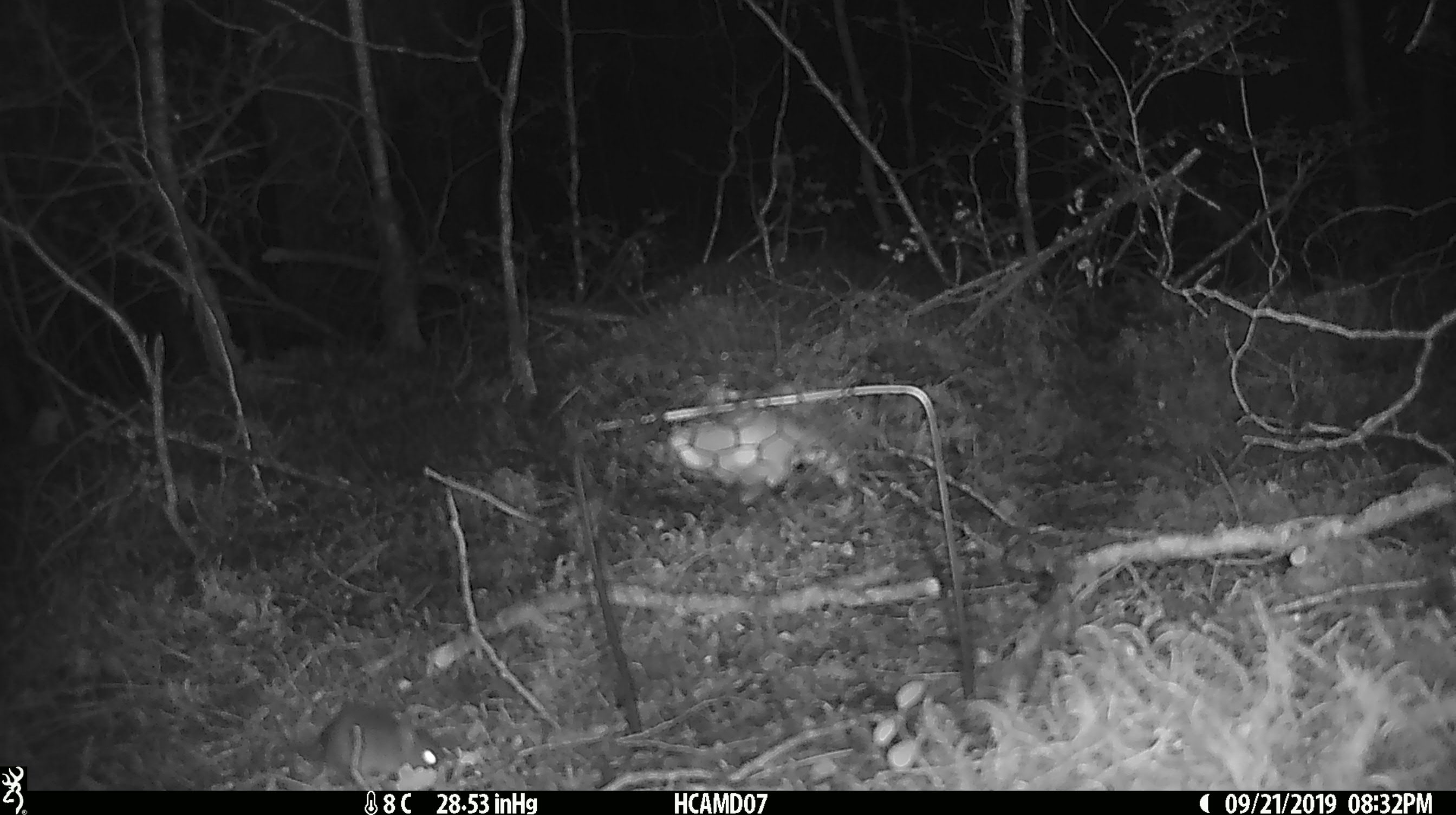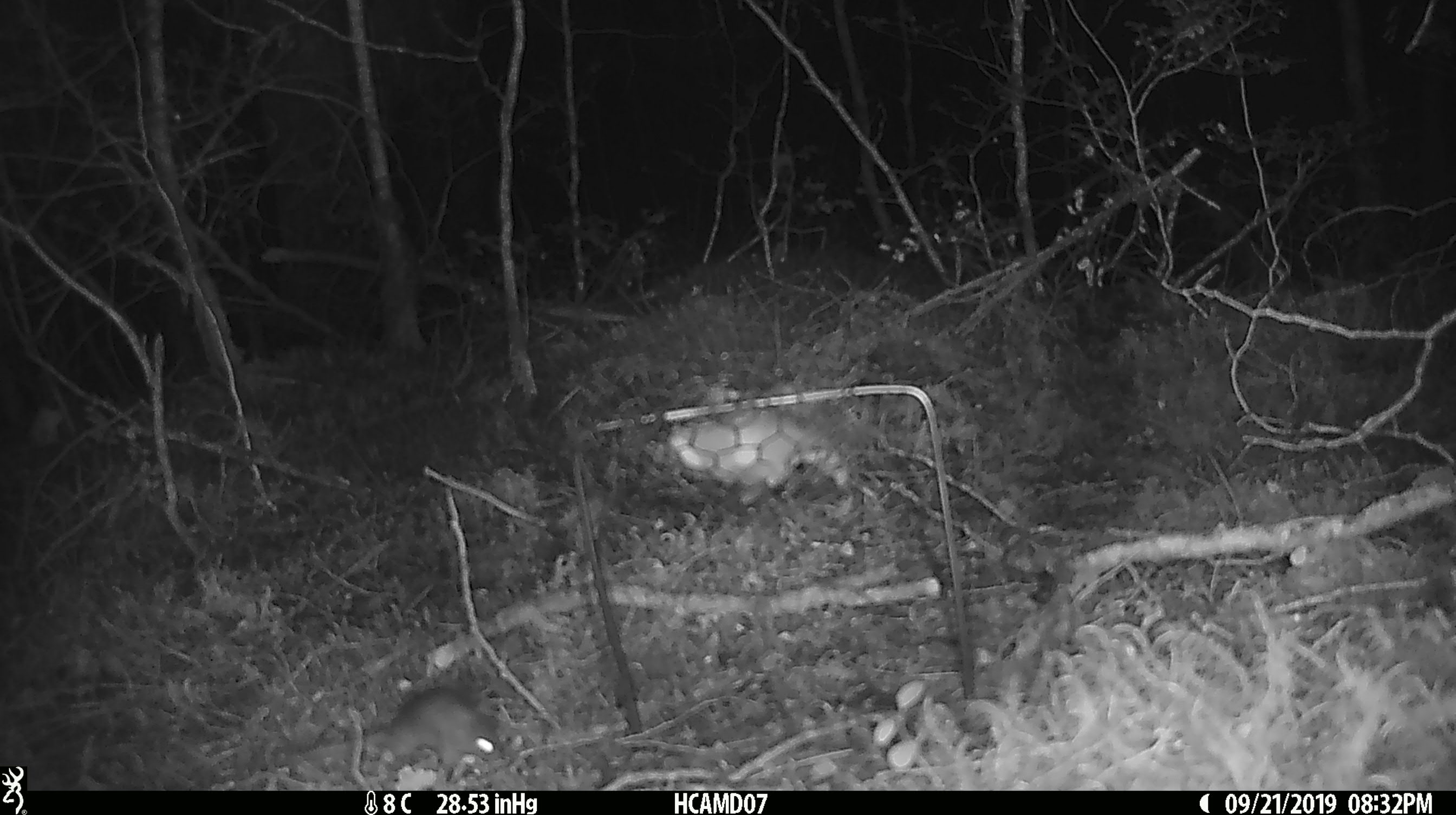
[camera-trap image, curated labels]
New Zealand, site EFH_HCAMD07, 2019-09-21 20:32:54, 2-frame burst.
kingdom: Animalia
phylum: Chordata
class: Mammalia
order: Rodentia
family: Muridae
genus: Mus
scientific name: Mus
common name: mouse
Mouse (Mus).